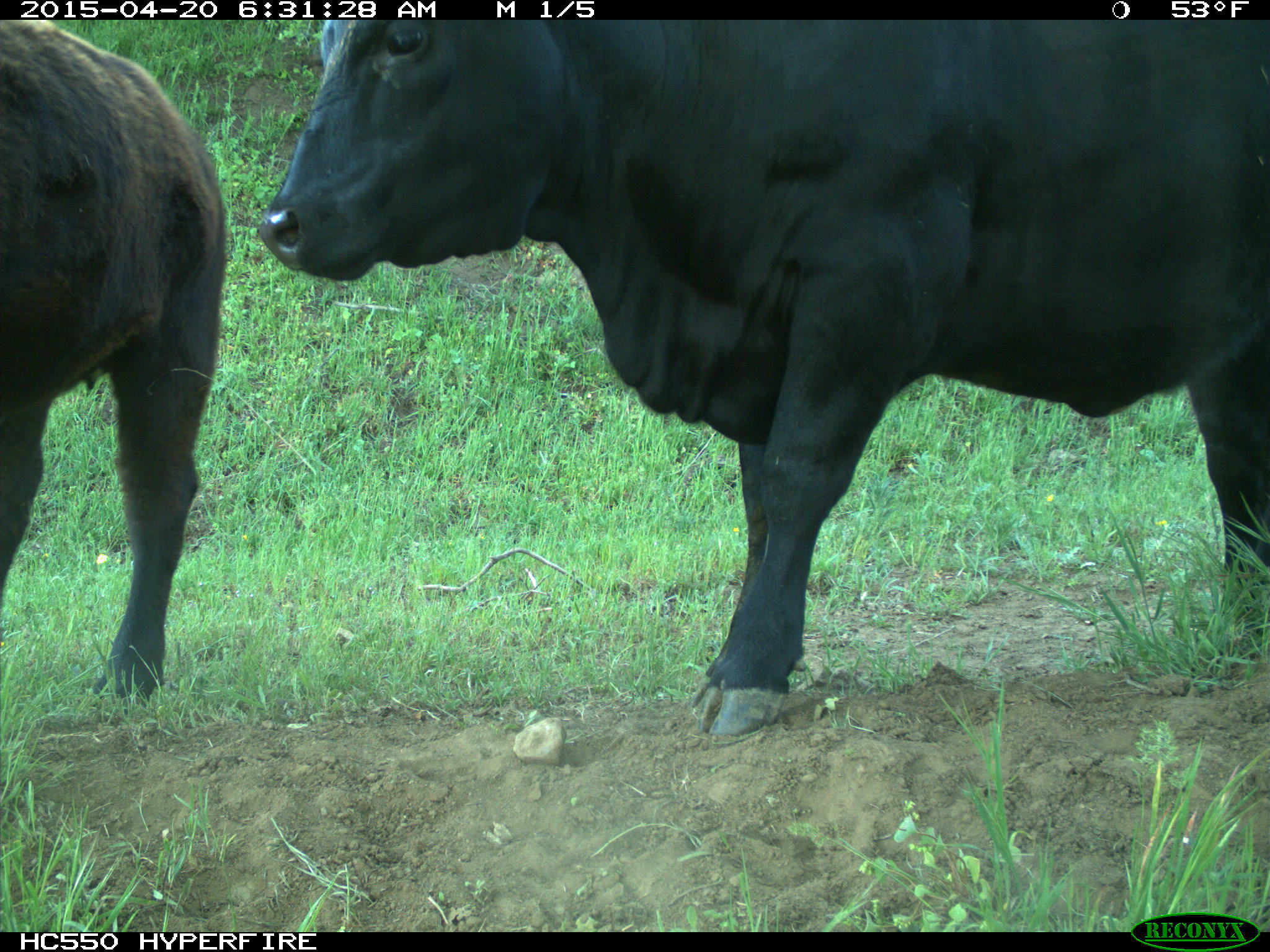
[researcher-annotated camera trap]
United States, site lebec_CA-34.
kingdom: Animalia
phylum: Chordata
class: Mammalia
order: Artiodactyla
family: Bovidae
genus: Bos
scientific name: Bos taurus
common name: domestic cow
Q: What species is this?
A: Bos taurus (domestic cow).